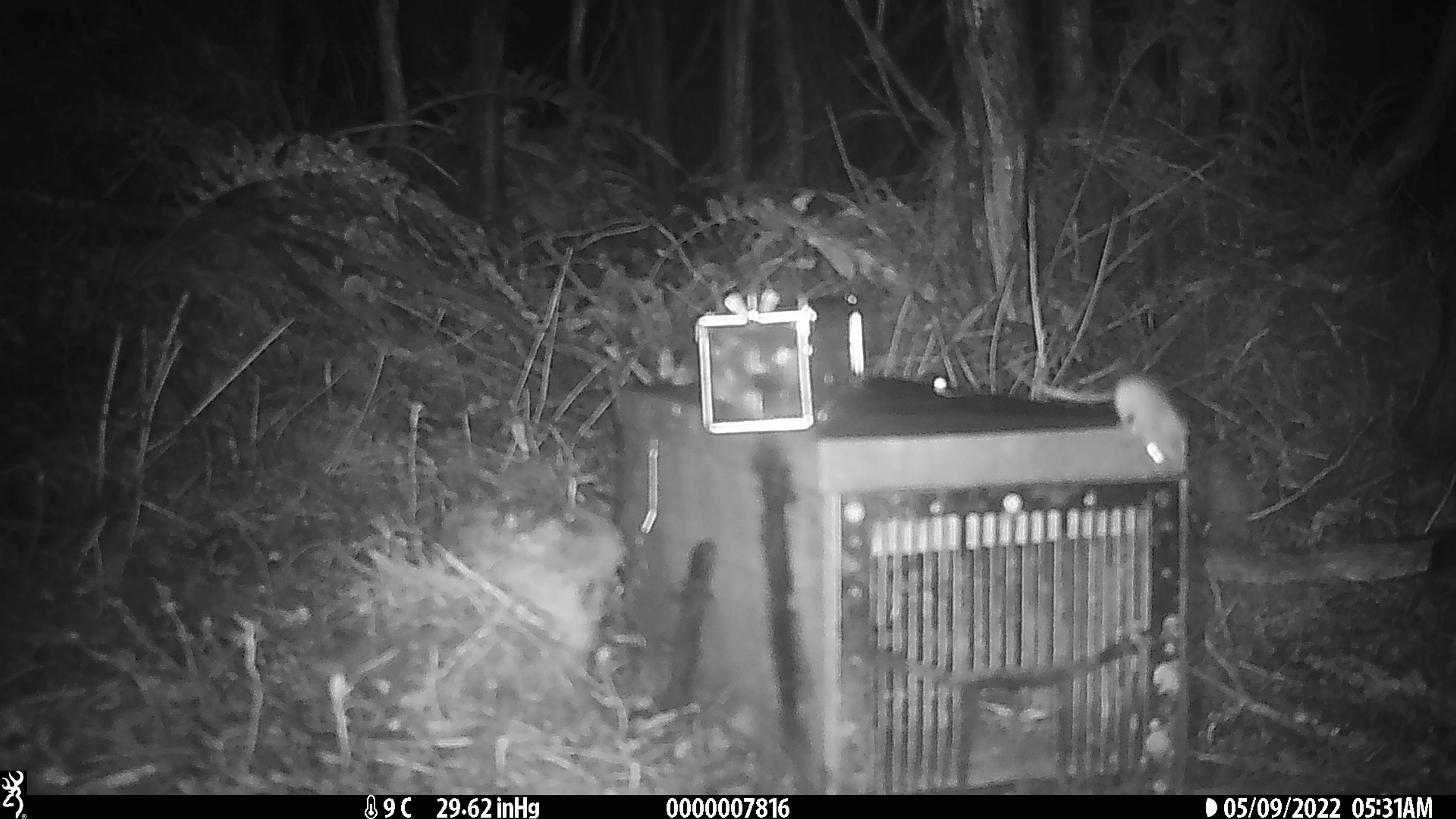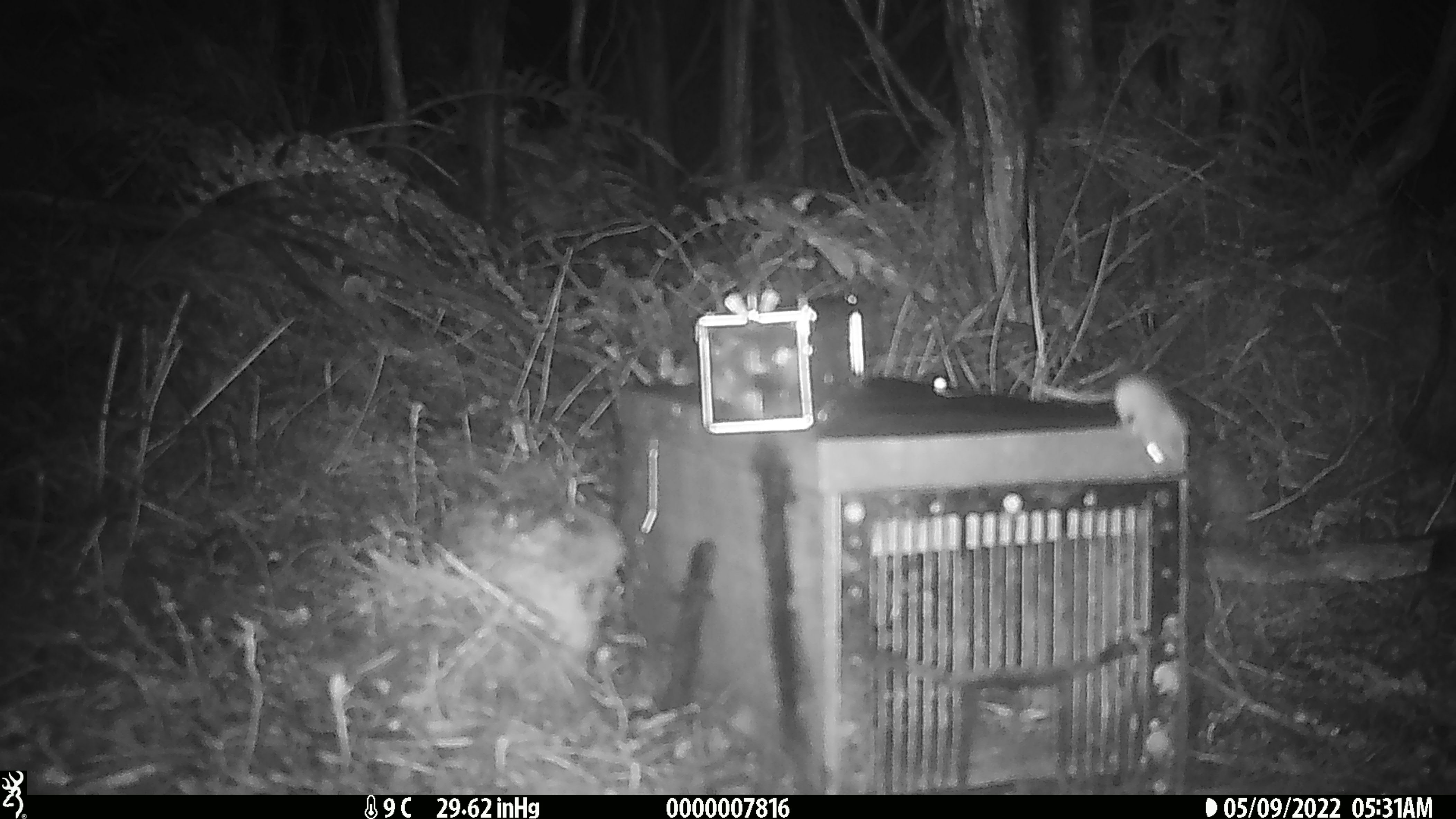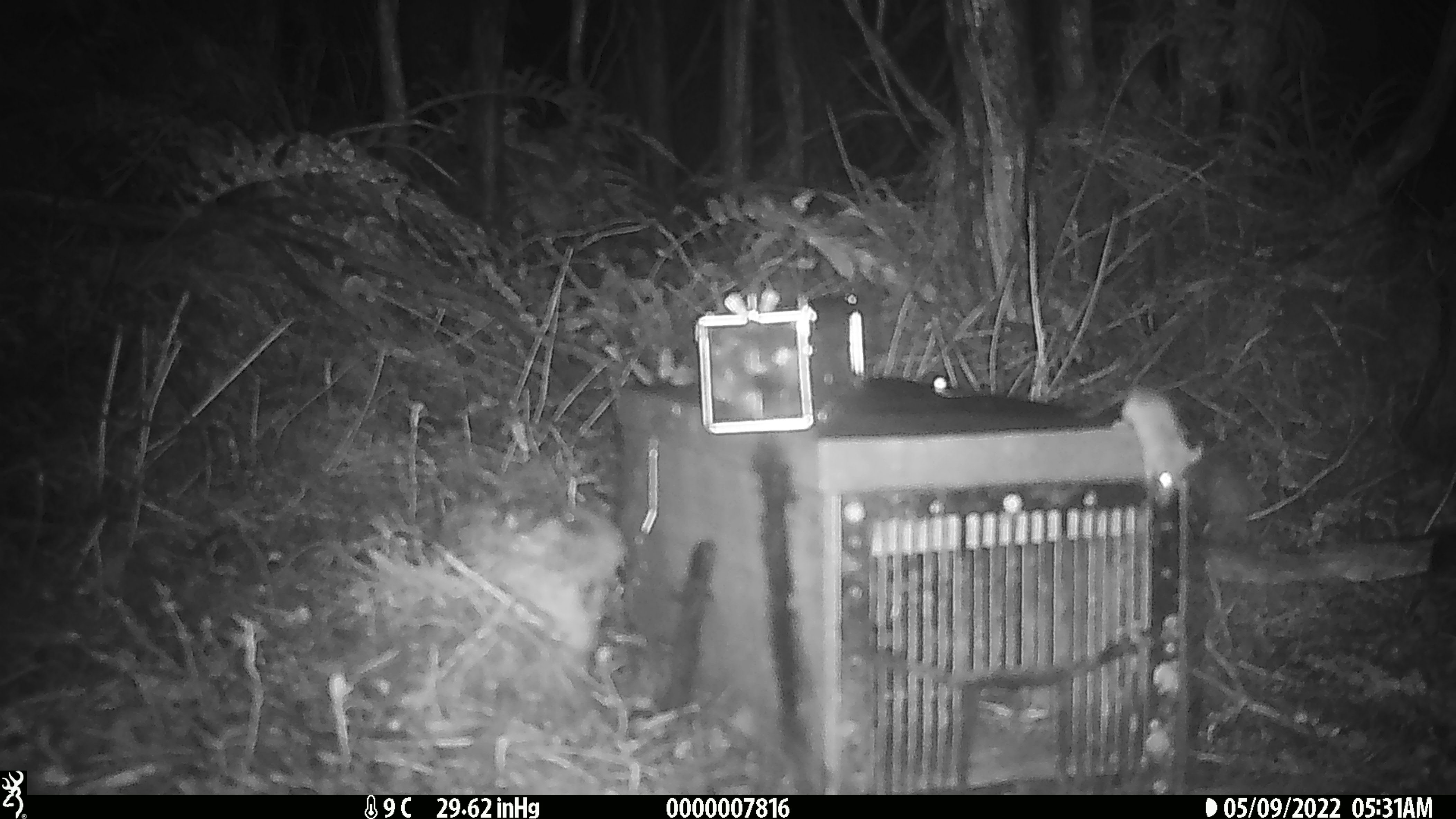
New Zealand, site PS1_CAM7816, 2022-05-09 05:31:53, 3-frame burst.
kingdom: Animalia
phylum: Chordata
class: Mammalia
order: Rodentia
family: Muridae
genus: Mus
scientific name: Mus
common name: mouse